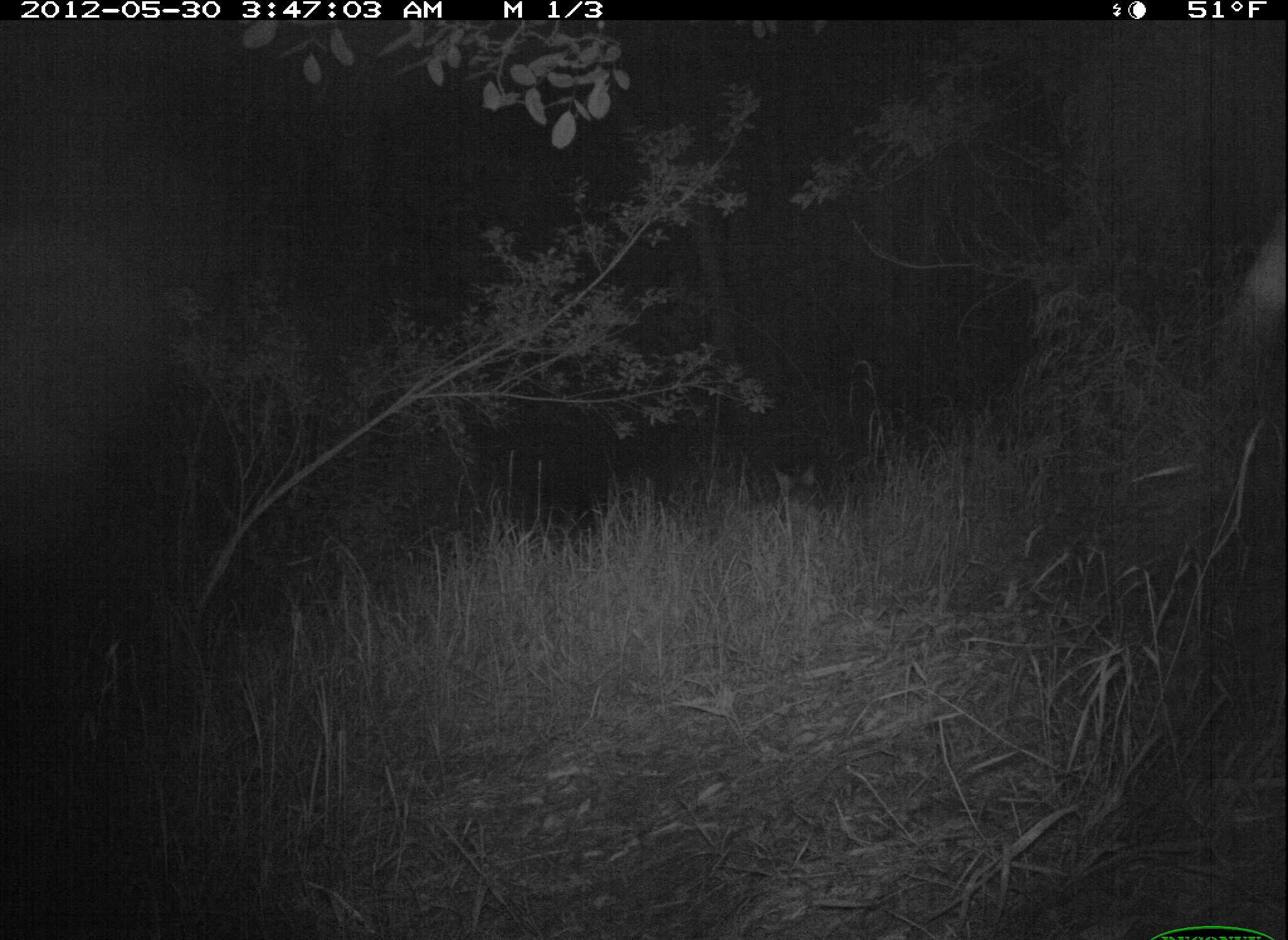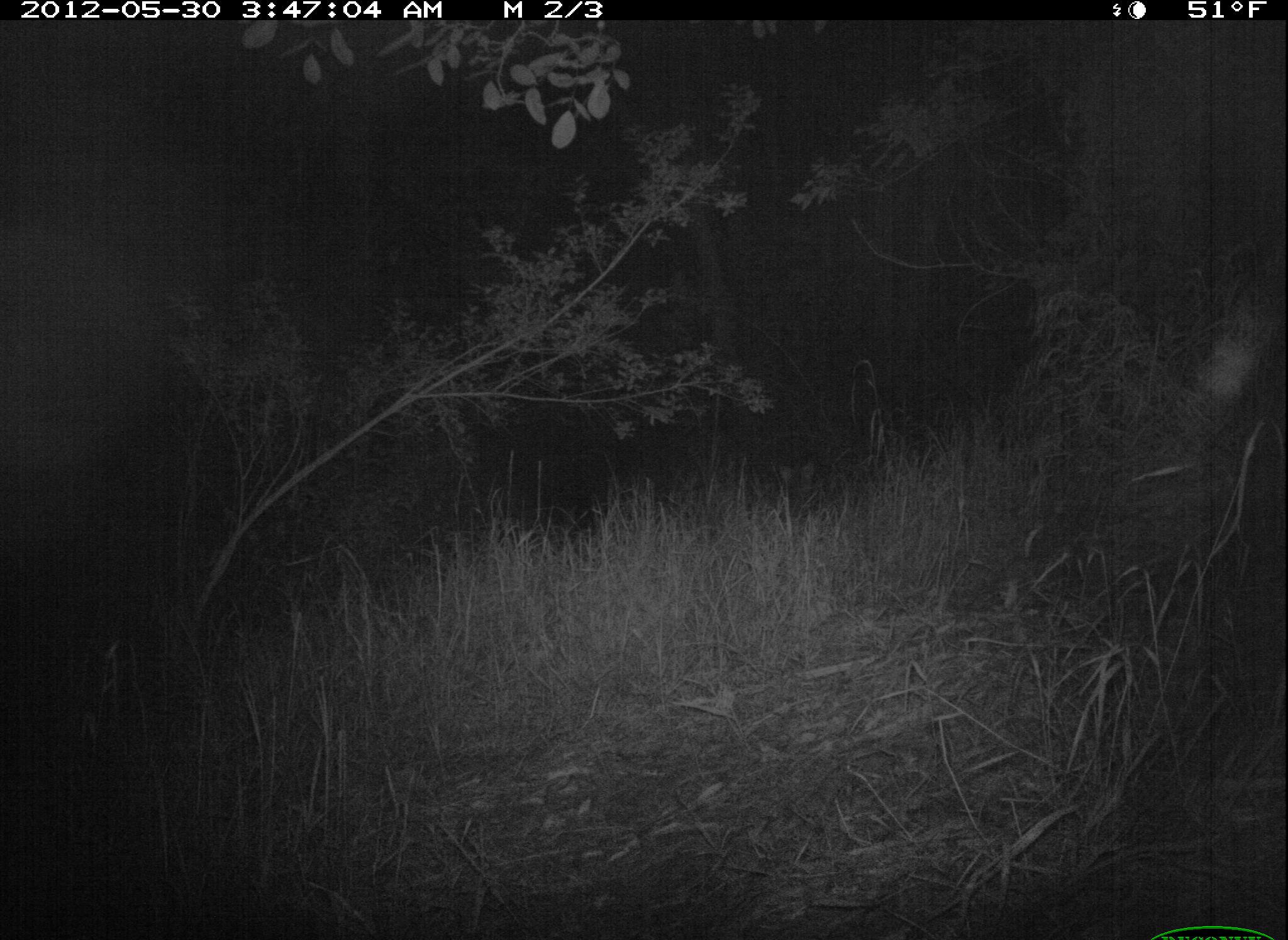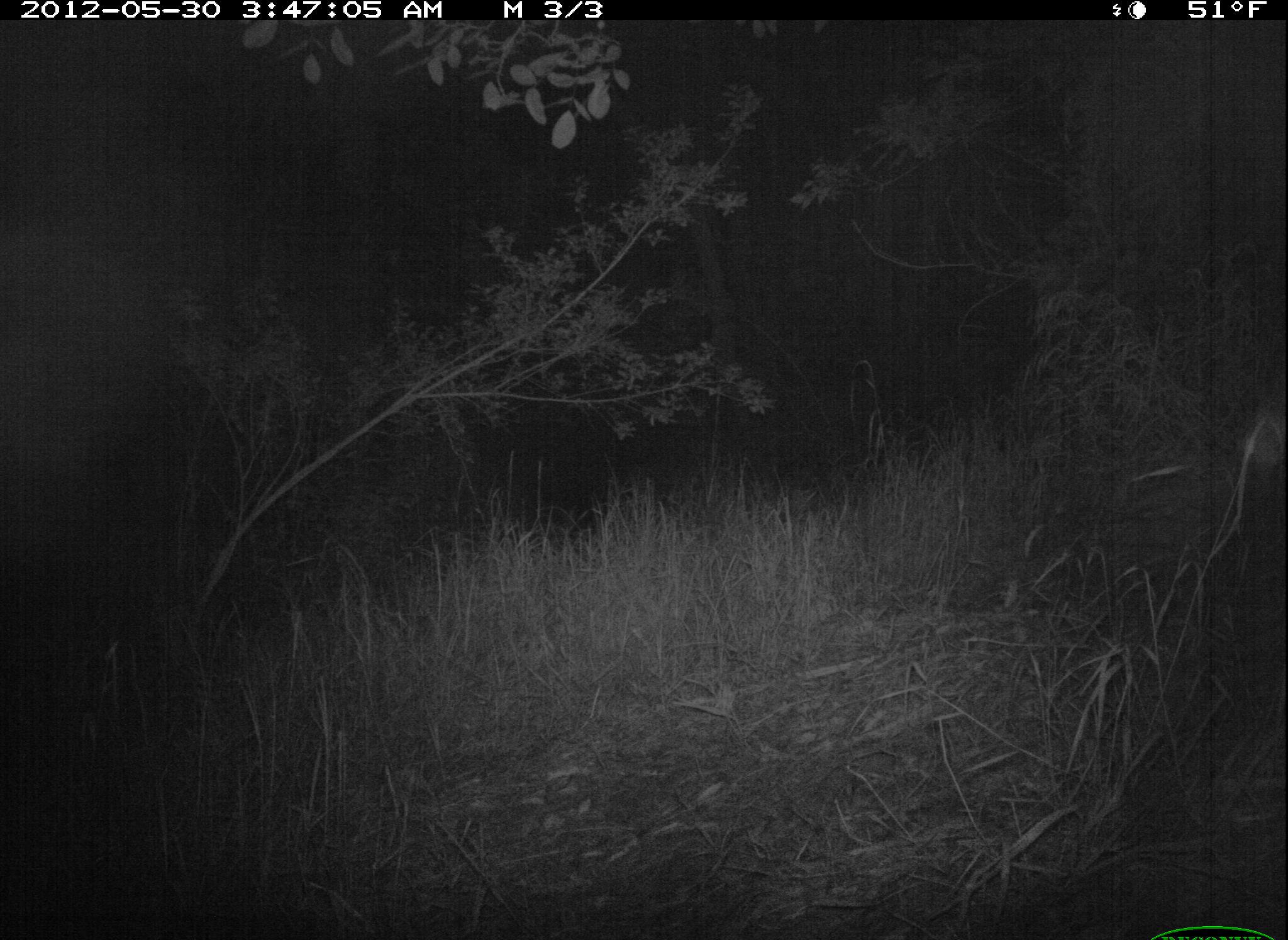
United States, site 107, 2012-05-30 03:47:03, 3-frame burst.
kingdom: Animalia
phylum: Chordata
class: Mammalia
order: Carnivora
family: Canidae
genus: Canis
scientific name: Canis latrans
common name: coyote